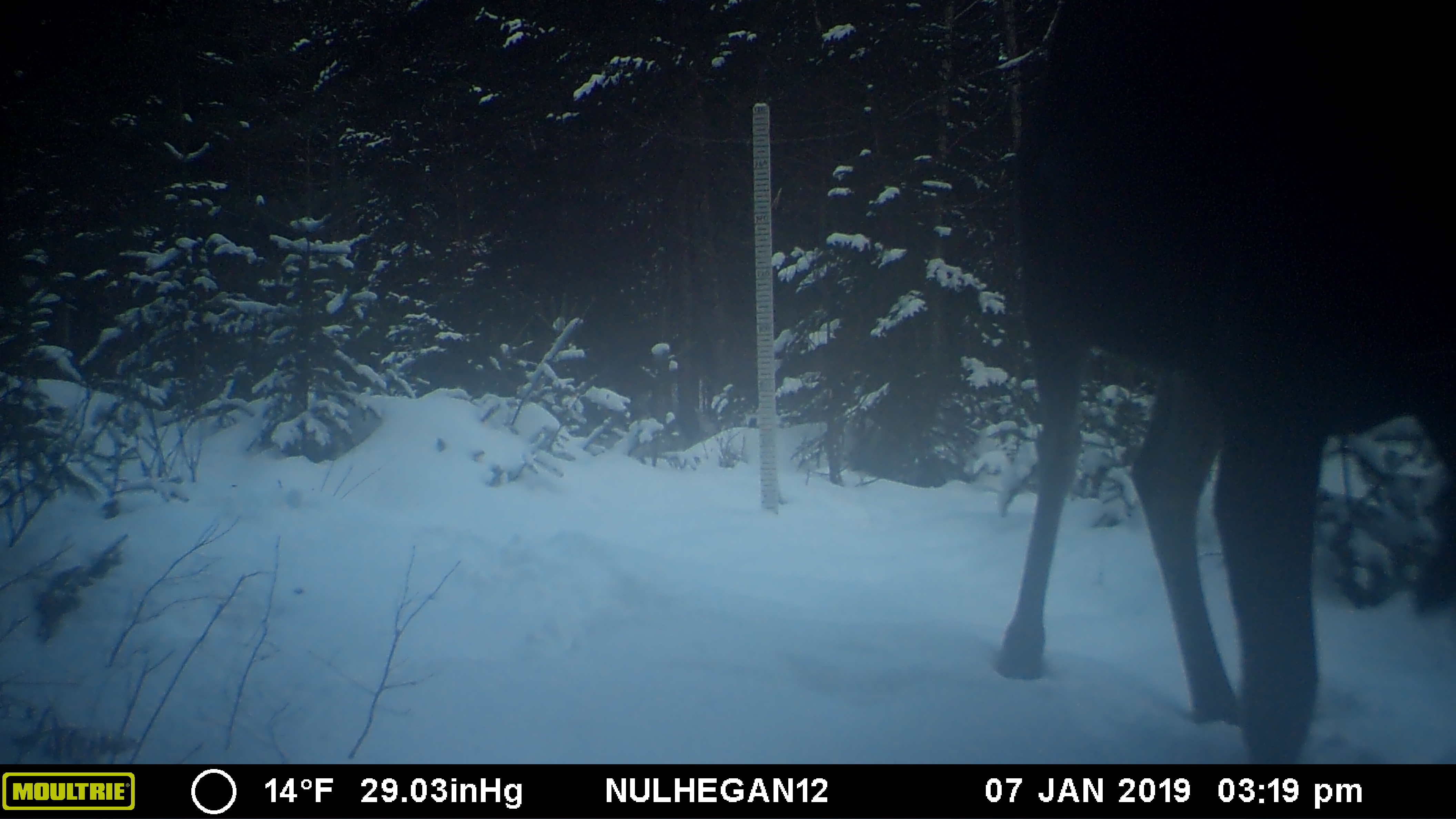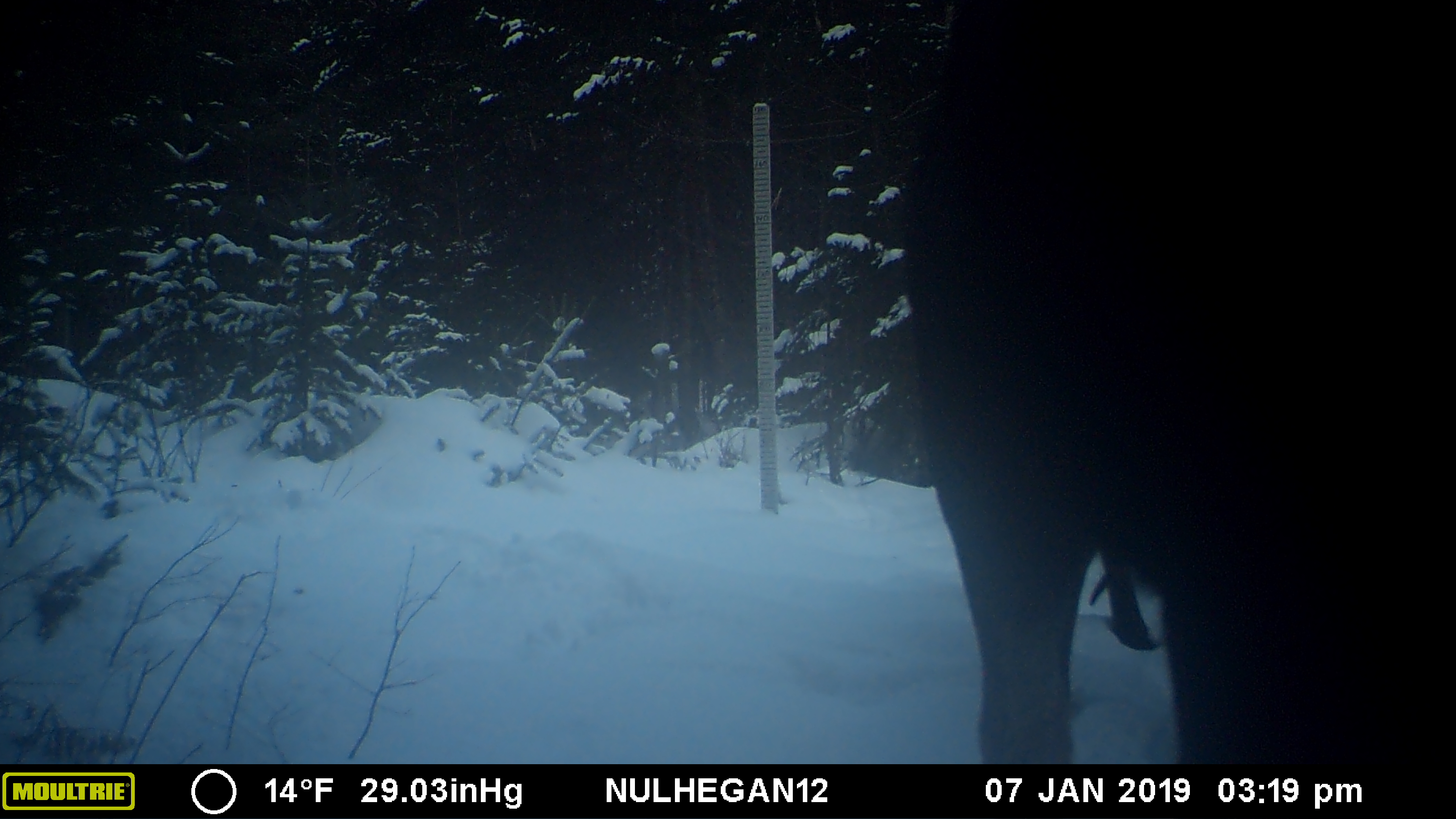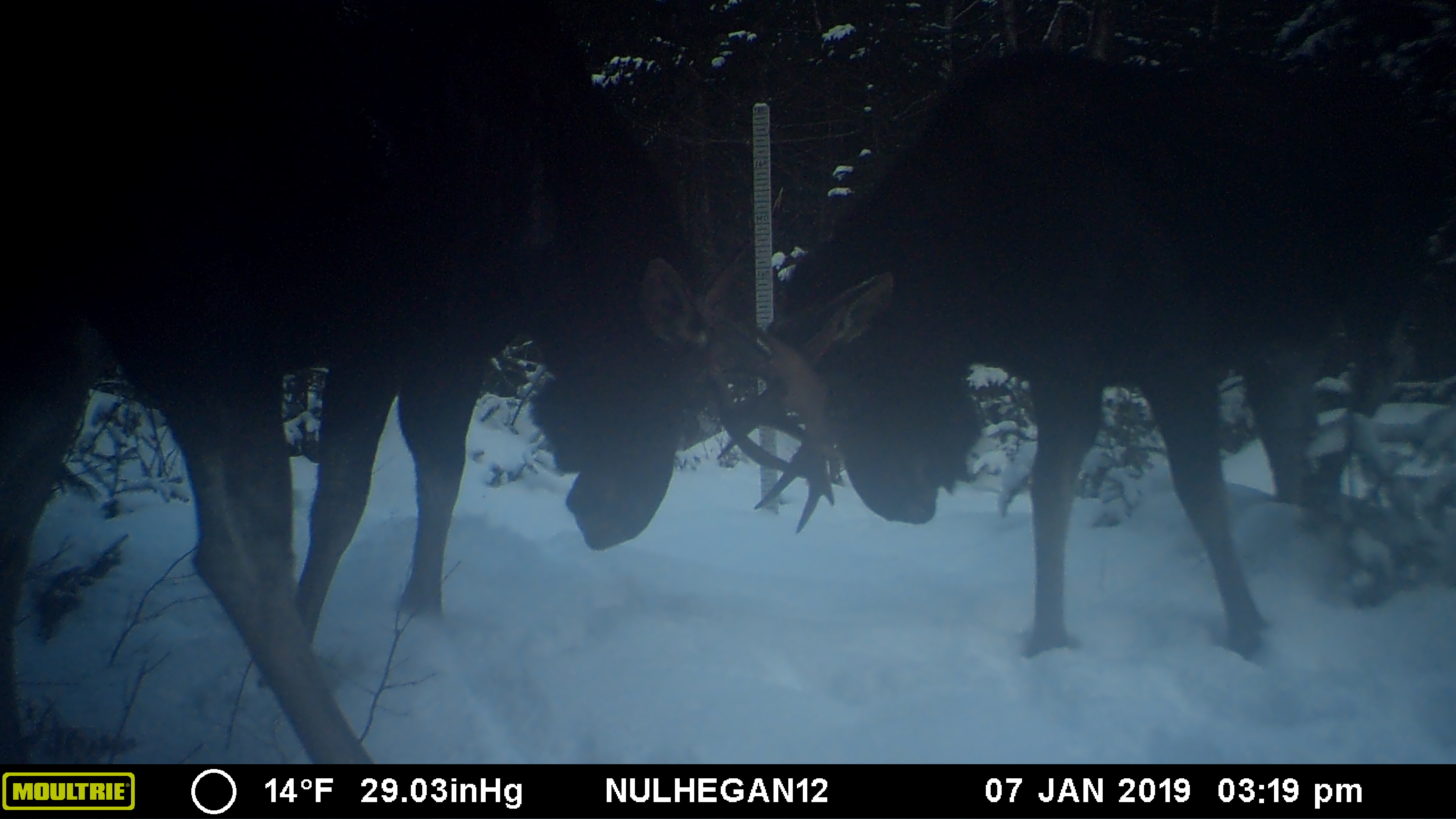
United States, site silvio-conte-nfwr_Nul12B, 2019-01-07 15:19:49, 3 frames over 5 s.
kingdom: Animalia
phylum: Chordata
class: Mammalia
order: Artiodactyla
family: Cervidae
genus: Alces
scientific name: Alces alces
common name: moose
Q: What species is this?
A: Moose (Alces alces).